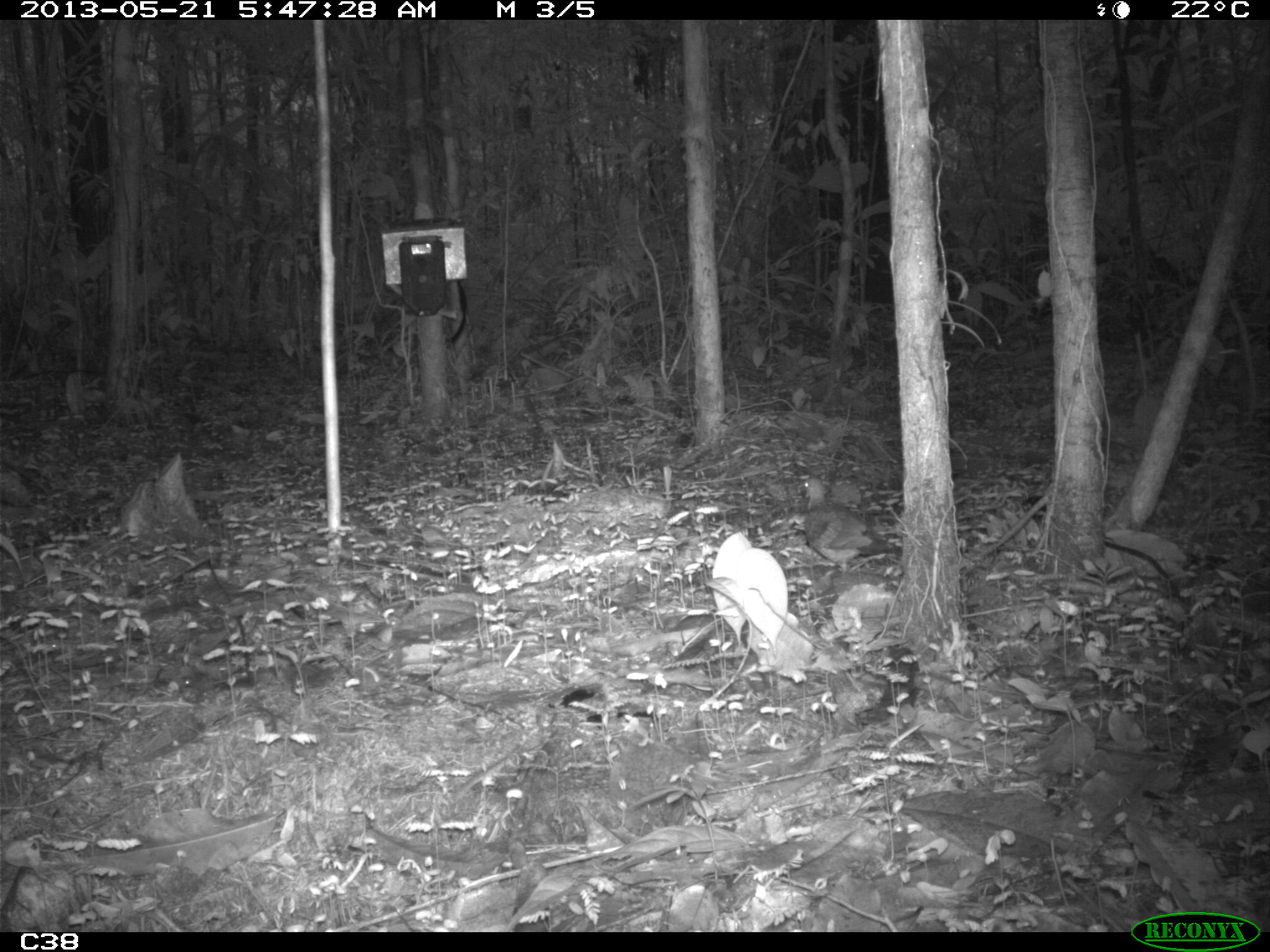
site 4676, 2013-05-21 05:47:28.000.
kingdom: Animalia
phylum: Chordata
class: Aves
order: Columbiformes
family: Columbidae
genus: Leptotila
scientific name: Leptotila rufaxilla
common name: gray-fronted dove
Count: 1.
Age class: adult.